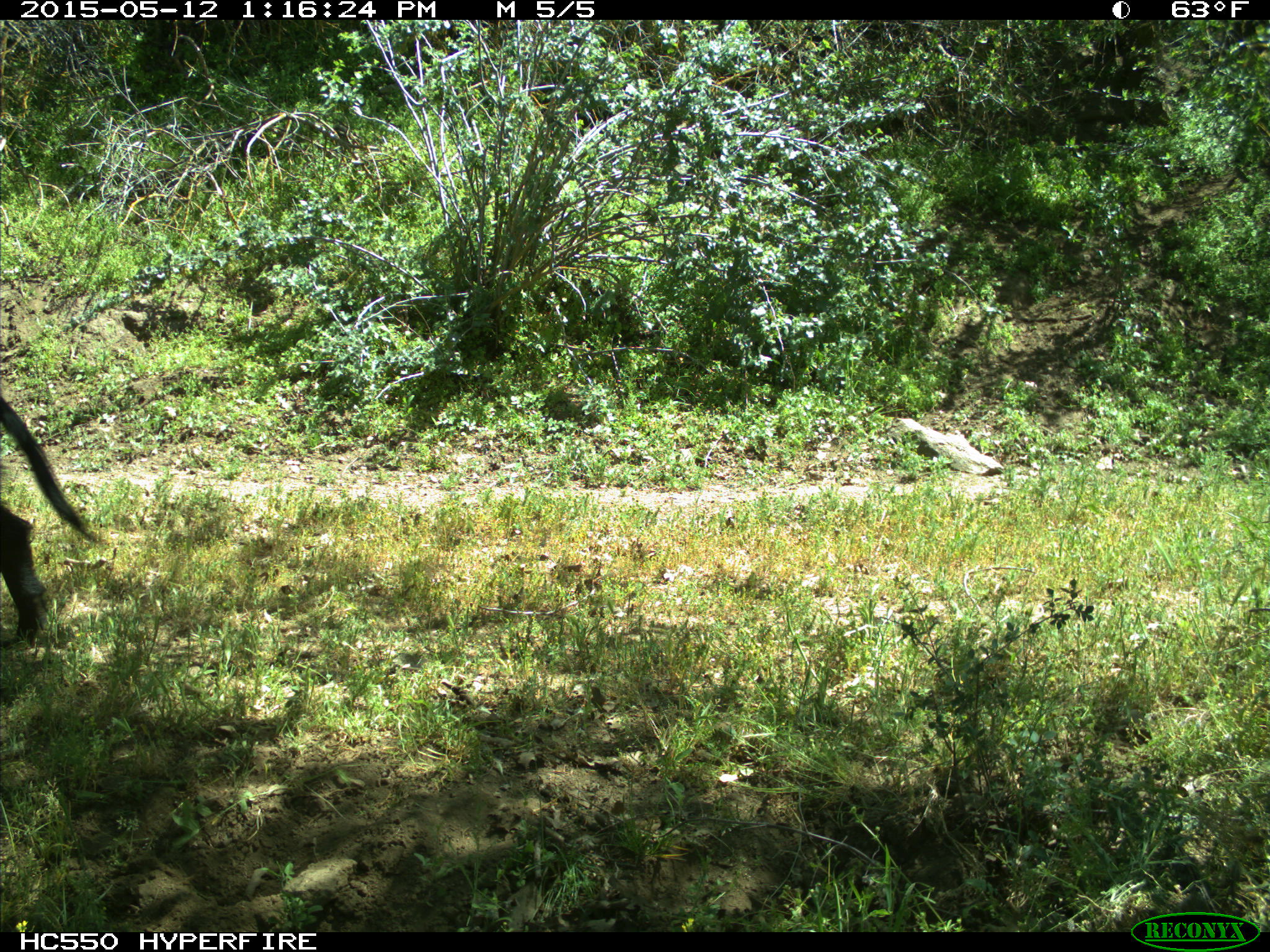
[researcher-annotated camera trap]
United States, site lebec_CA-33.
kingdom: Animalia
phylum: Chordata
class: Mammalia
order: Artiodactyla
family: Suidae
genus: Sus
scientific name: Sus scrofa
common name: wild boar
Sus scrofa (wild boar).